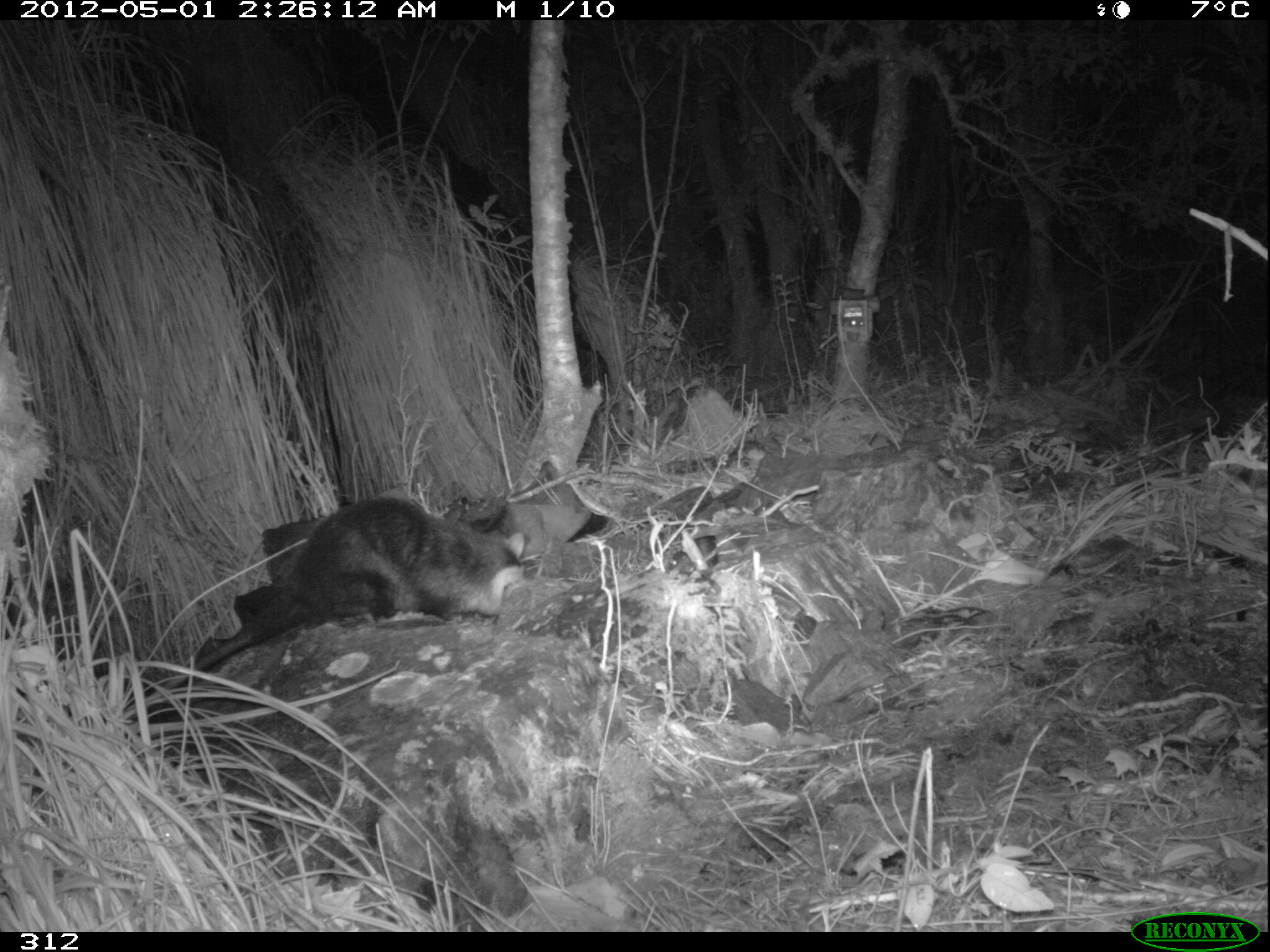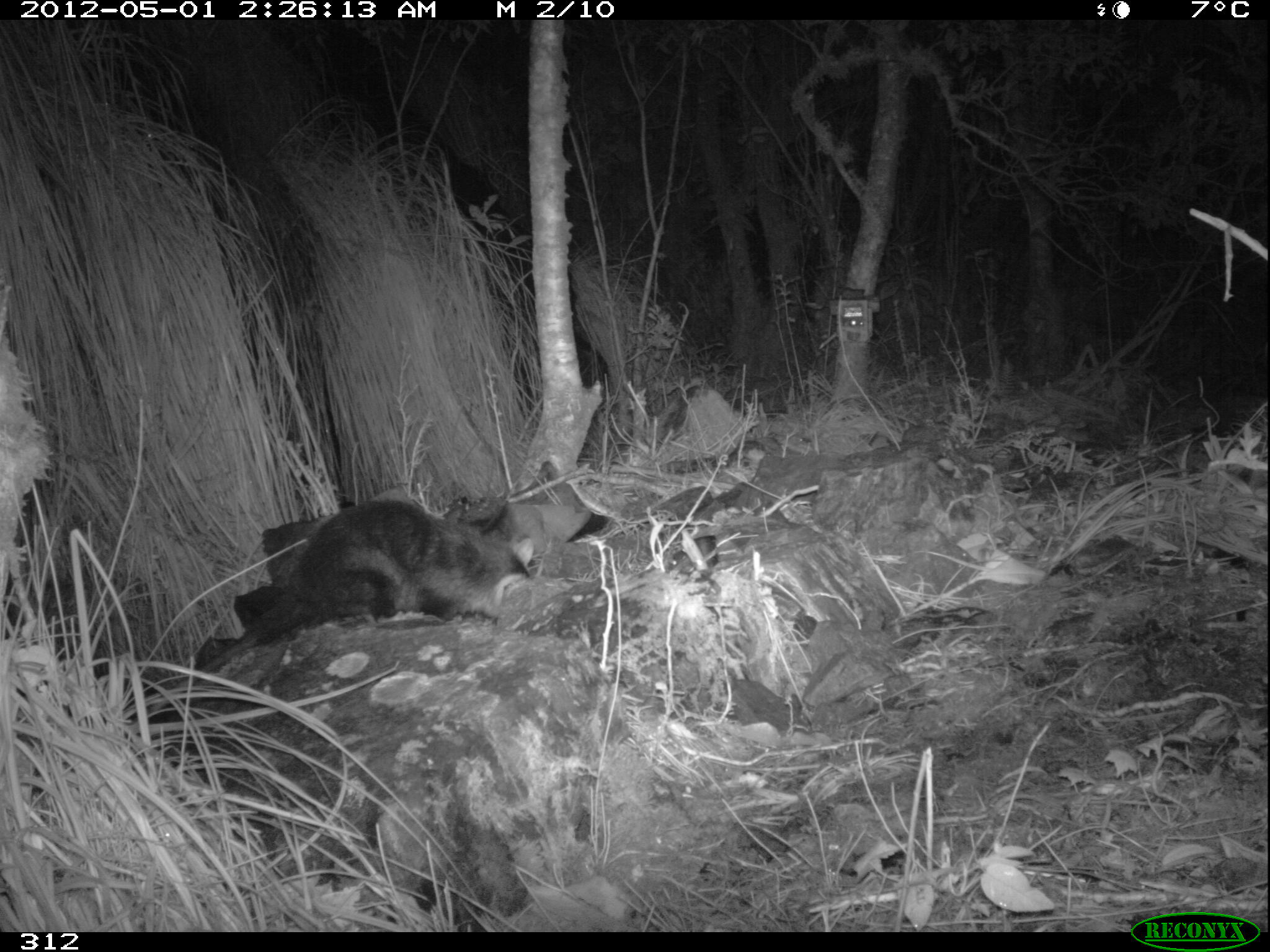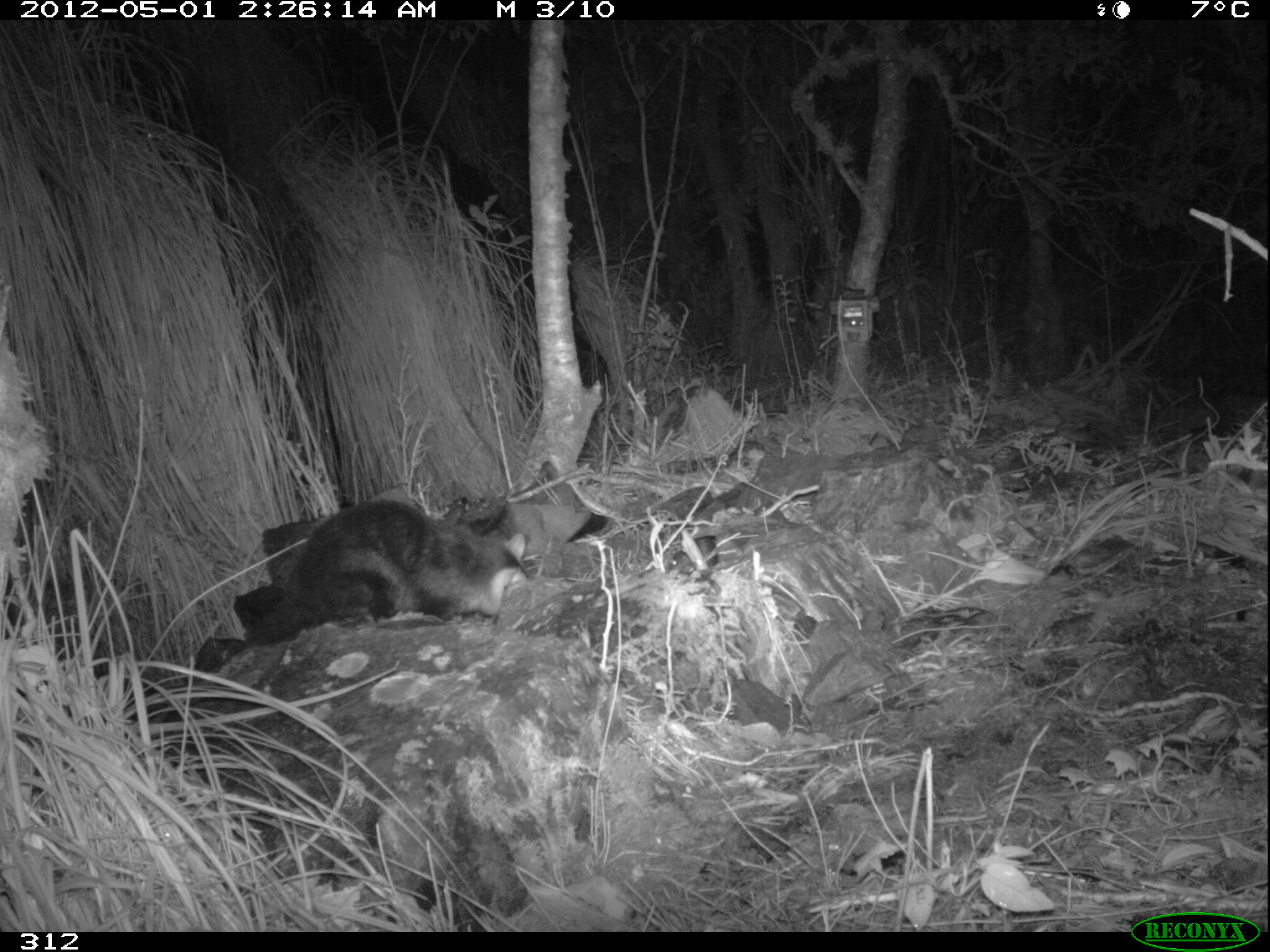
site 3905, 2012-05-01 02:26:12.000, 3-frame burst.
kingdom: Animalia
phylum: Chordata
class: Mammalia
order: Didelphimorphia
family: Didelphidae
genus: Didelphis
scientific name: Didelphis pernigra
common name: andean white-eared opossum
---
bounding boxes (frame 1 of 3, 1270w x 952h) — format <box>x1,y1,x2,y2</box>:
didelphis pernigra: <box>163,495,526,687</box>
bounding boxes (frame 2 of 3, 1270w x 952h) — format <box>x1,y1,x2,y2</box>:
didelphis pernigra: <box>168,494,534,690</box>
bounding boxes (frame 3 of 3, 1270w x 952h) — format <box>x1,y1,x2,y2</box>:
didelphis pernigra: <box>239,498,529,646</box>